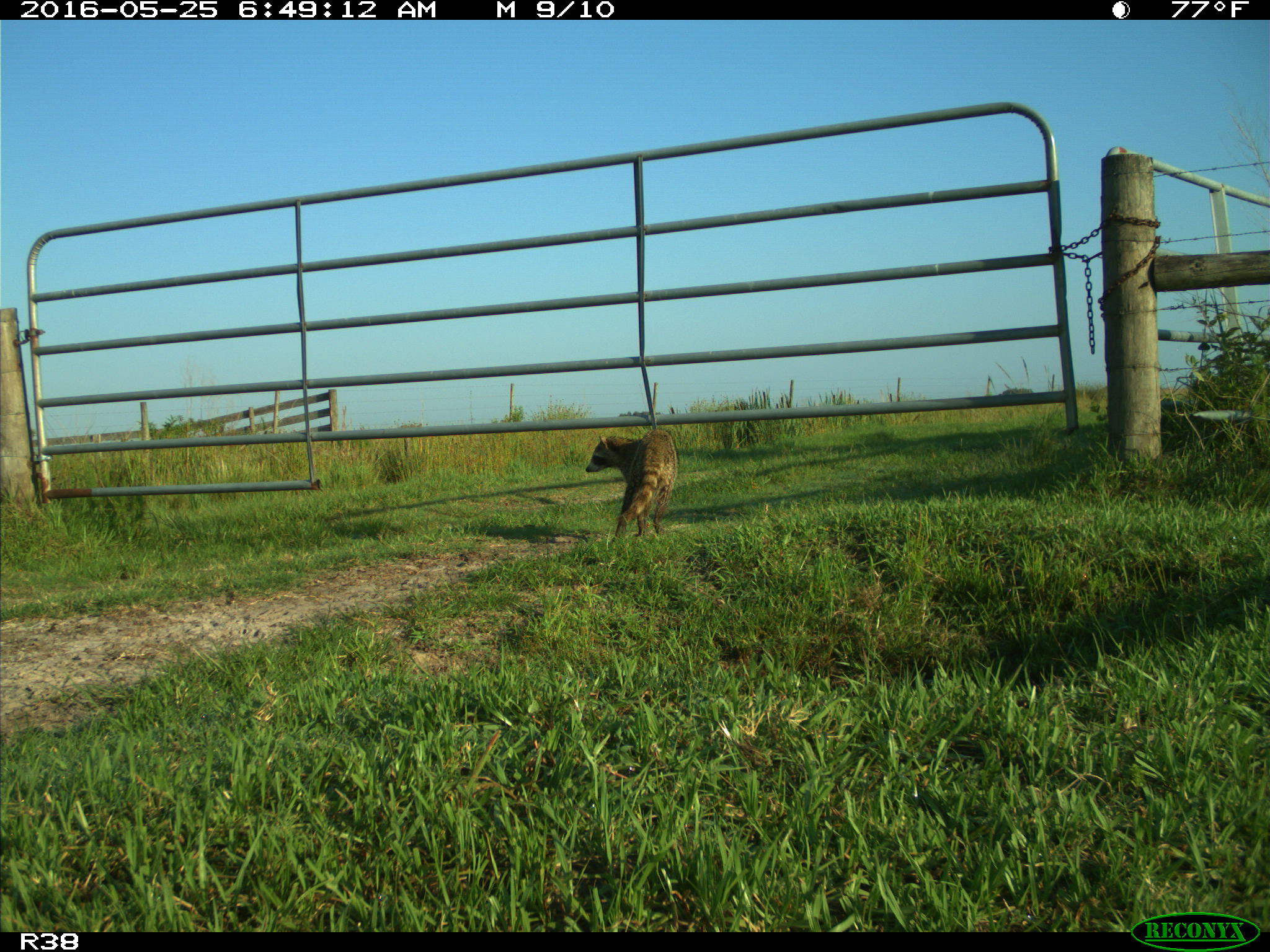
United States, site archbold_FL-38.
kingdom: Animalia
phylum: Chordata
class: Mammalia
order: Carnivora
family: Procyonidae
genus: Procyon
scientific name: Procyon lotor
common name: common raccoon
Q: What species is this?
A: Procyon lotor (common raccoon).